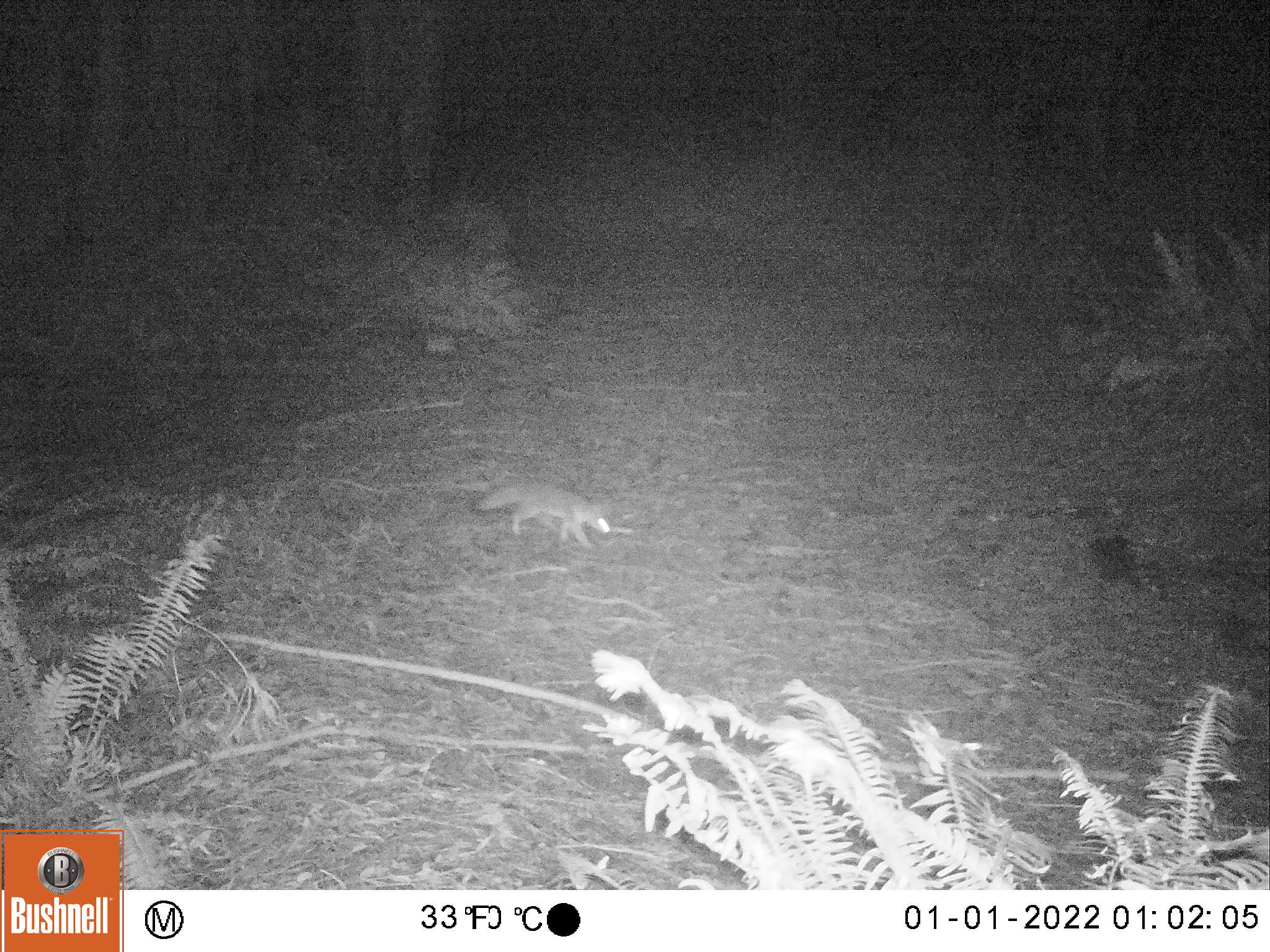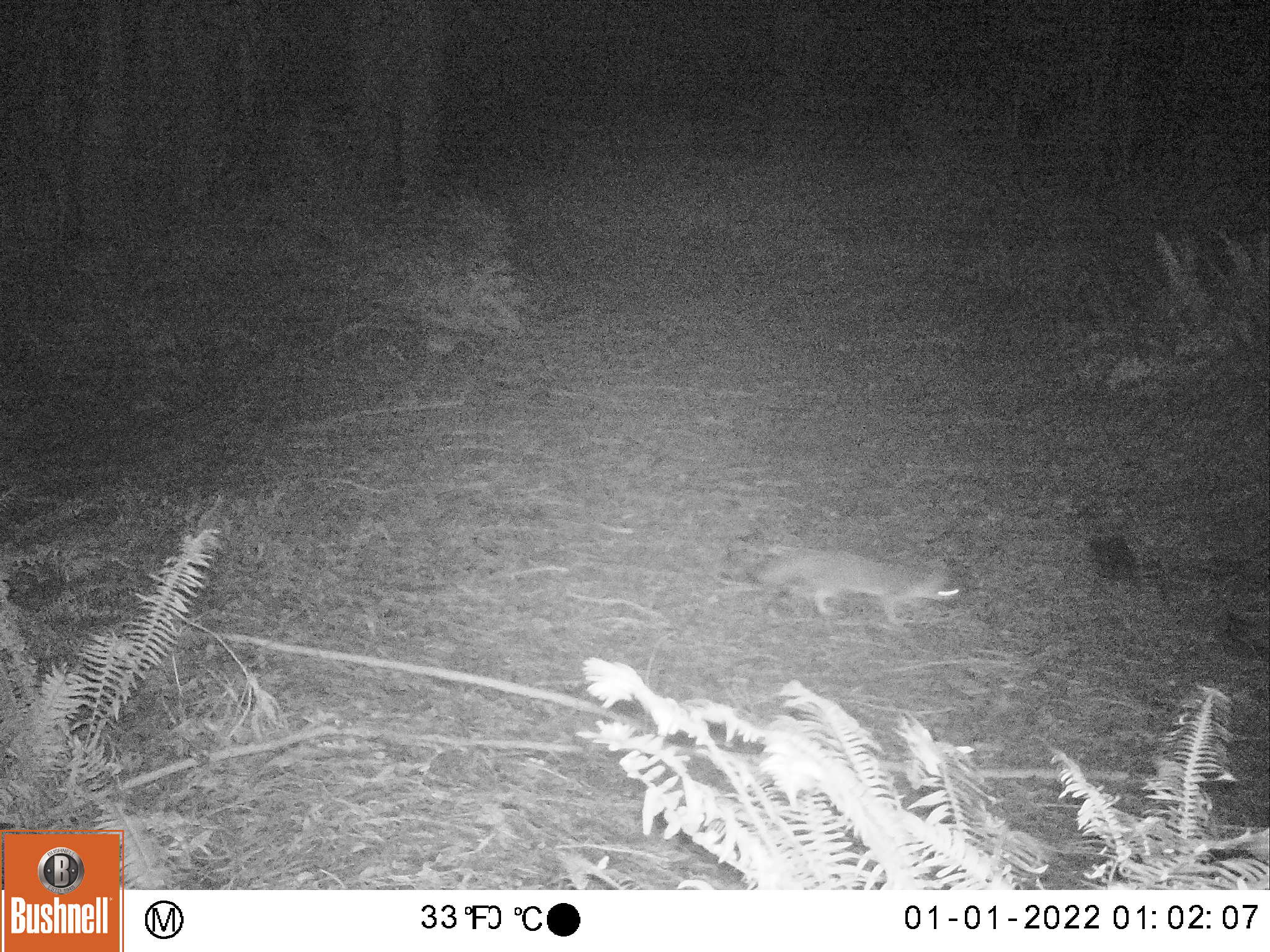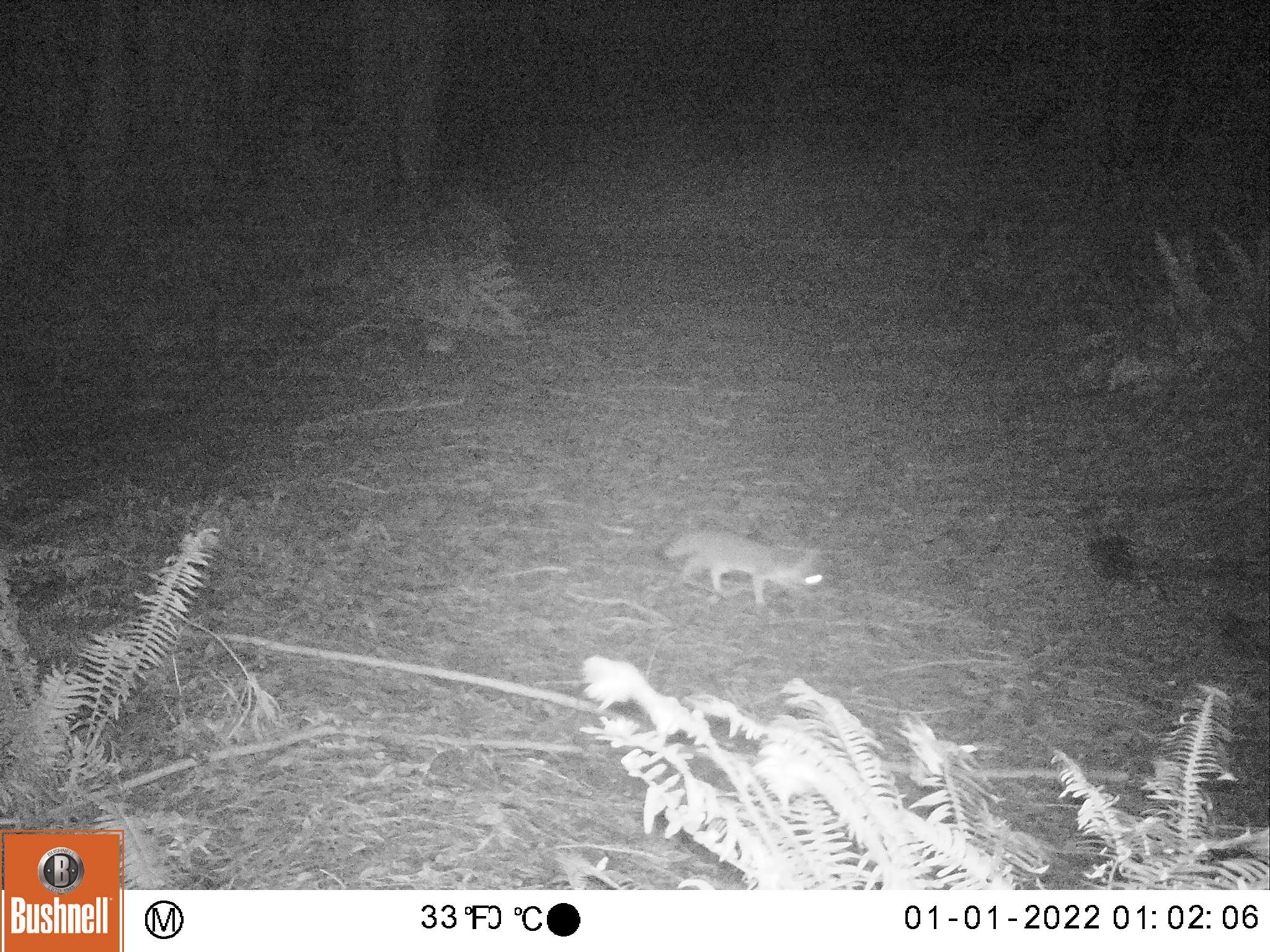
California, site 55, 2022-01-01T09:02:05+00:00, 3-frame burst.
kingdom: Animalia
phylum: Chordata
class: Mammalia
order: Carnivora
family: Canidae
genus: Urocyon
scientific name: Urocyon cinereoargenteus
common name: gray fox